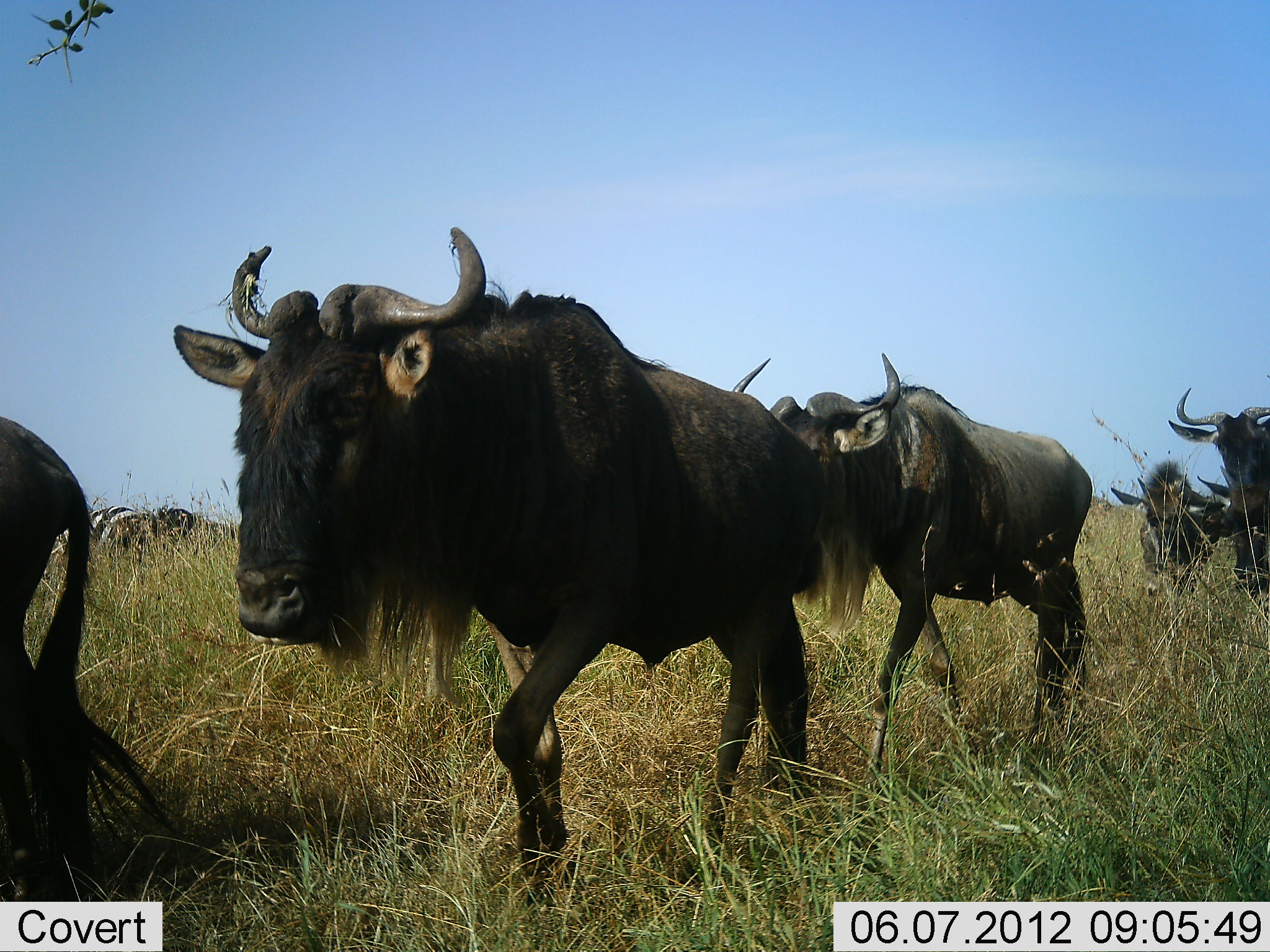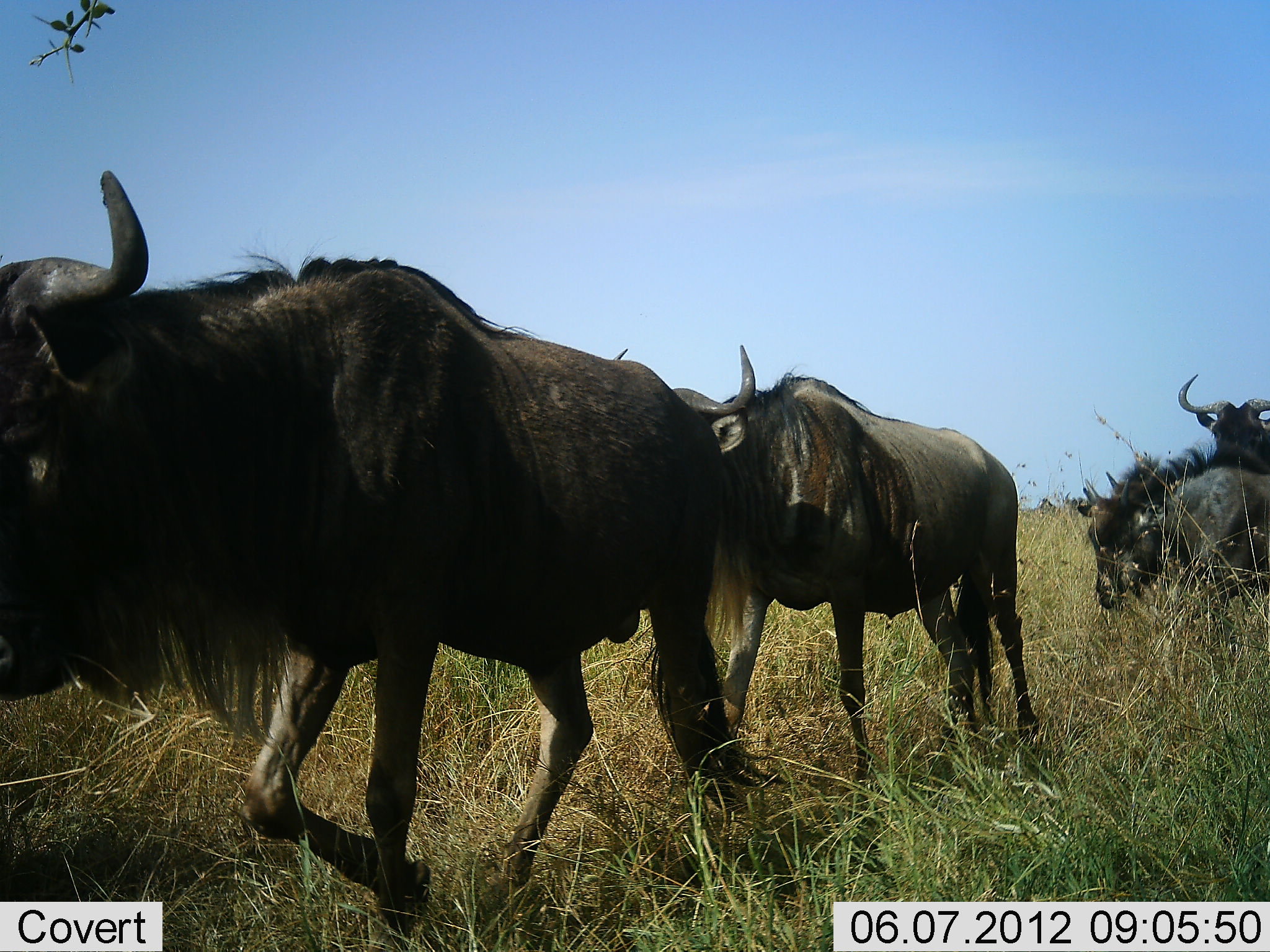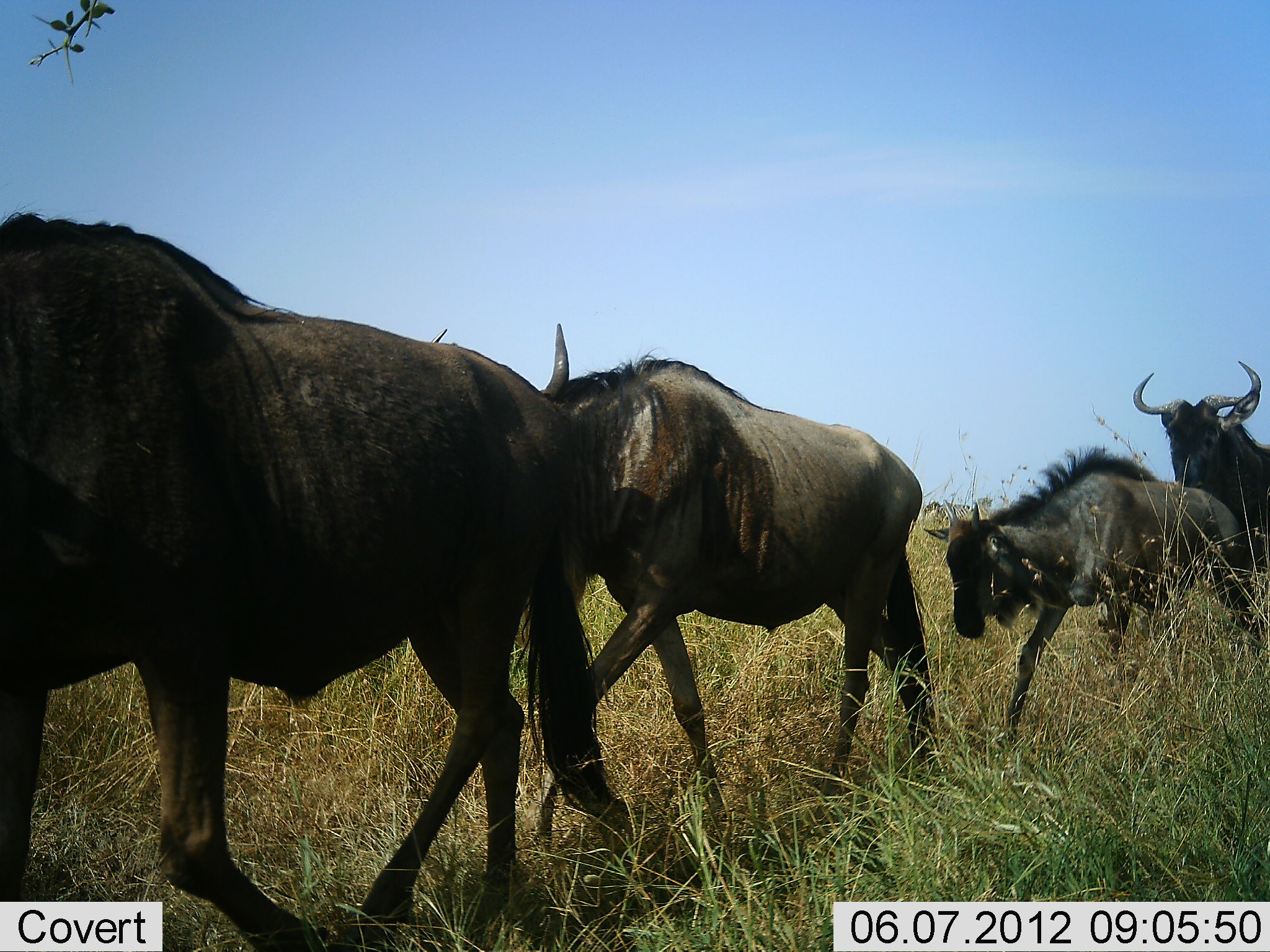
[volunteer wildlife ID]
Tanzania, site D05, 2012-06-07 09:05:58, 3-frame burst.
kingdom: Animalia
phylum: Chordata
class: Mammalia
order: Artiodactyla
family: Bovidae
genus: Connochaetes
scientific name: Connochaetes taurinus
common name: blue wildebeest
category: wildebeest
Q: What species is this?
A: Wildebeest (blue wildebeest) (Connochaetes taurinus).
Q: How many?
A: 6.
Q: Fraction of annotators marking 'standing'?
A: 7%.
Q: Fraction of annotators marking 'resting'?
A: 0%.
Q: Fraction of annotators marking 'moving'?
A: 100%.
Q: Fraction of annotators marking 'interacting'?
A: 0%.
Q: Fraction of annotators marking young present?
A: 43%.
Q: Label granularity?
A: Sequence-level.